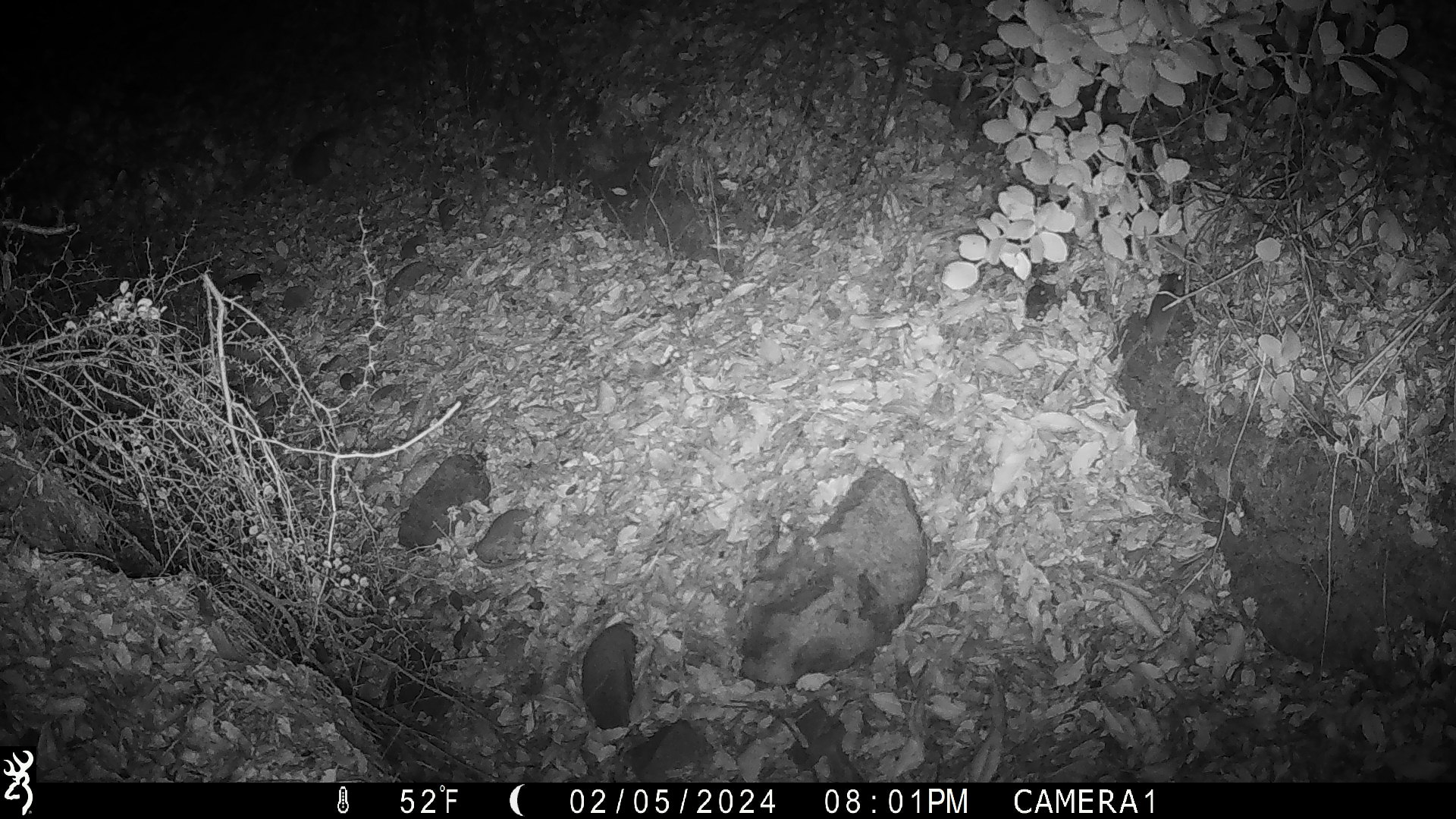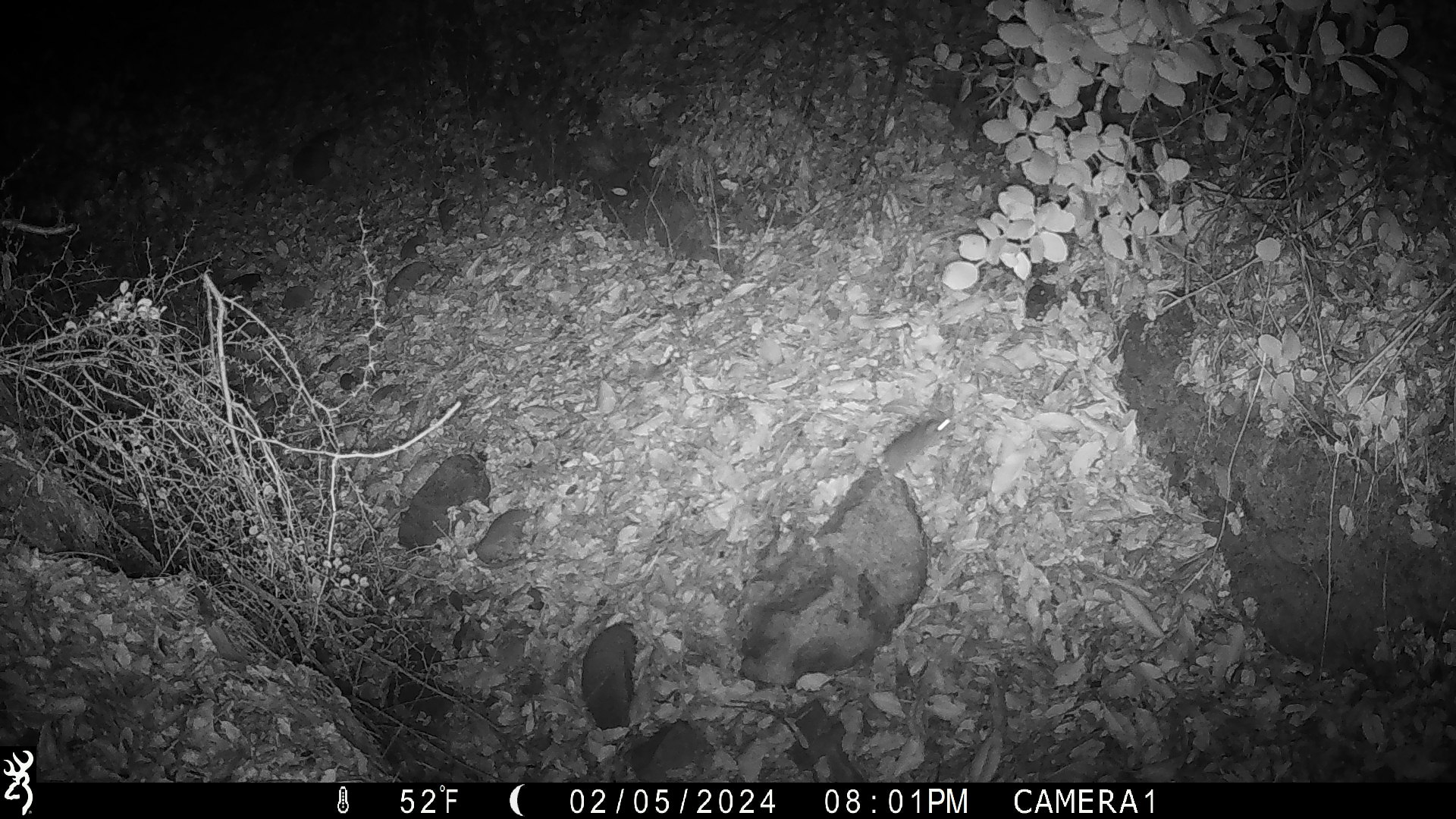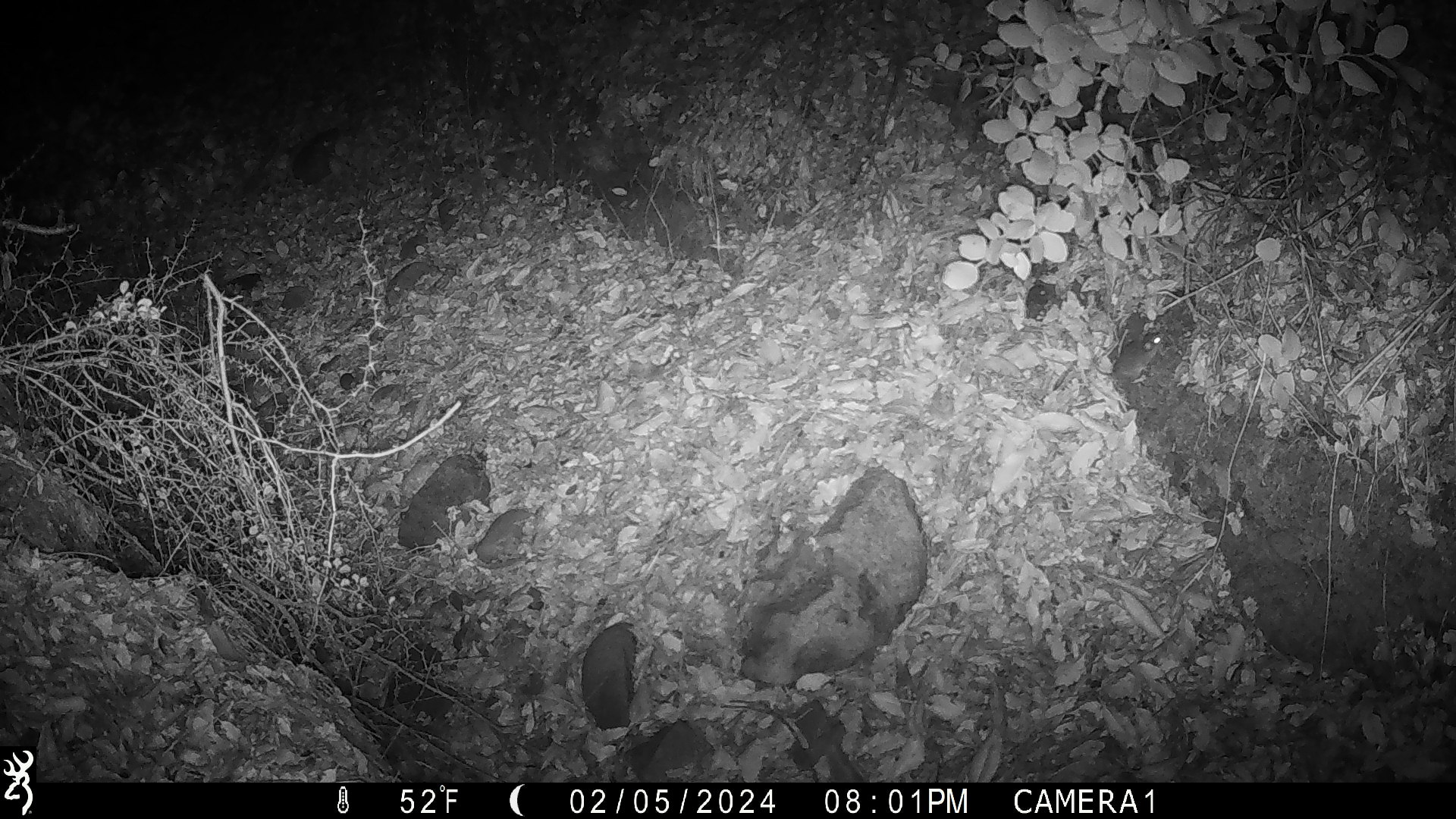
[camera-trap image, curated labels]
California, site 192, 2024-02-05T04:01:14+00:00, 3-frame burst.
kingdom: Animalia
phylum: Chordata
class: Mammalia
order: Rodentia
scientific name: Rodentia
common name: mouse or rat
Mouse or rat (Rodentia).